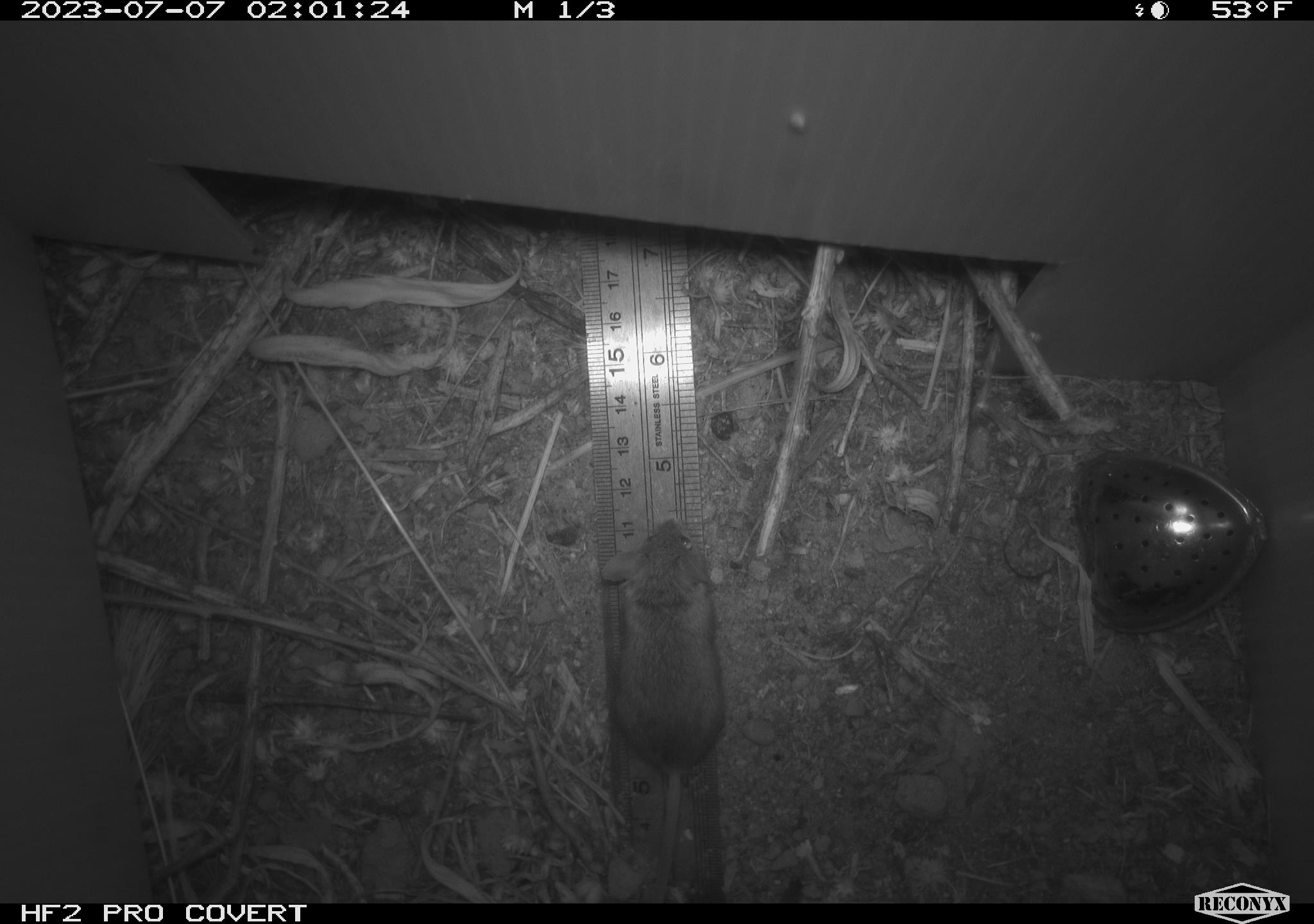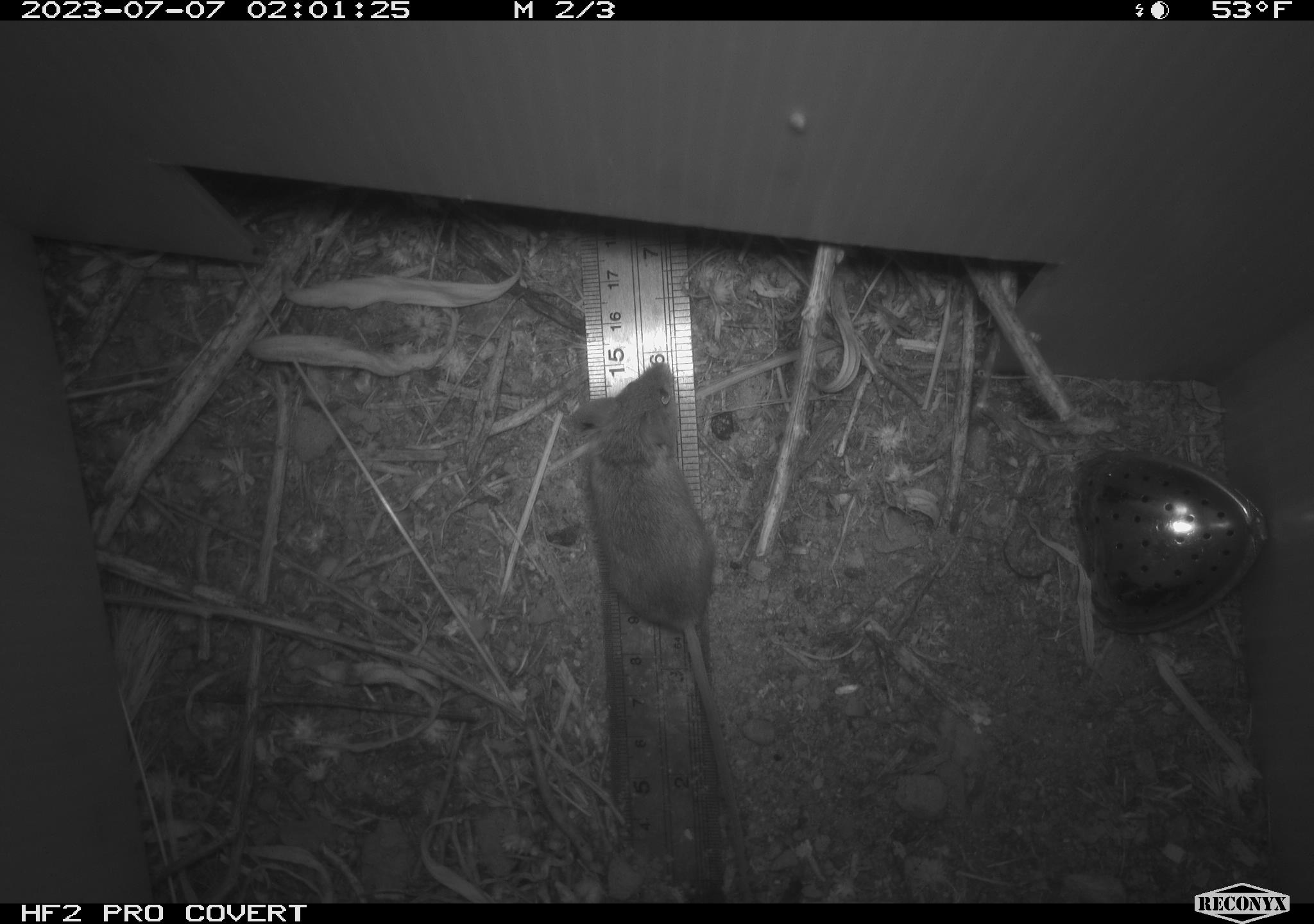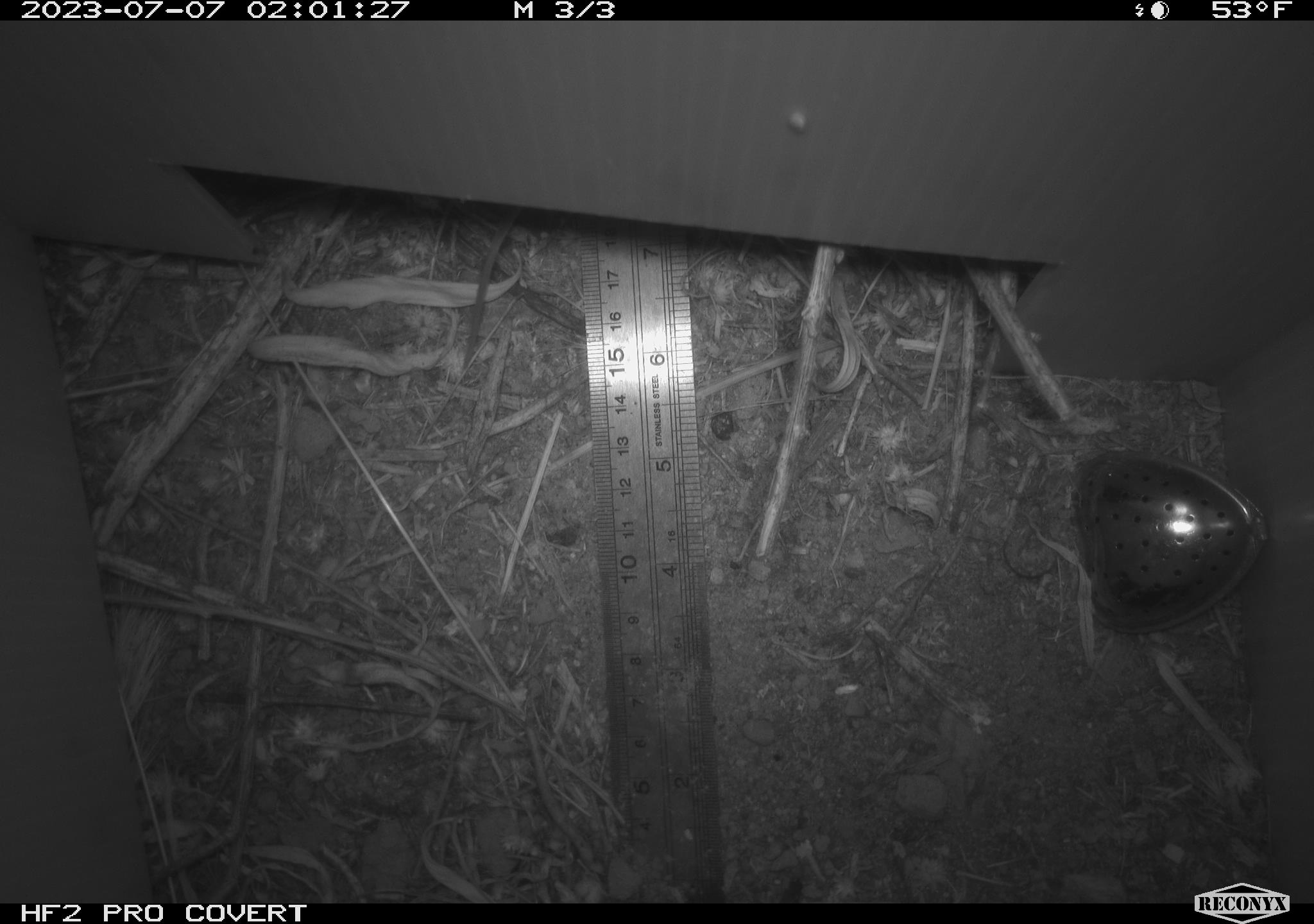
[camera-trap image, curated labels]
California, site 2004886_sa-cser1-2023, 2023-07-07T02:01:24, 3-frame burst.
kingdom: Animalia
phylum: Chordata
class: Mammalia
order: Rodentia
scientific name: Rodentia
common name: mouse species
Mouse species (Rodentia).